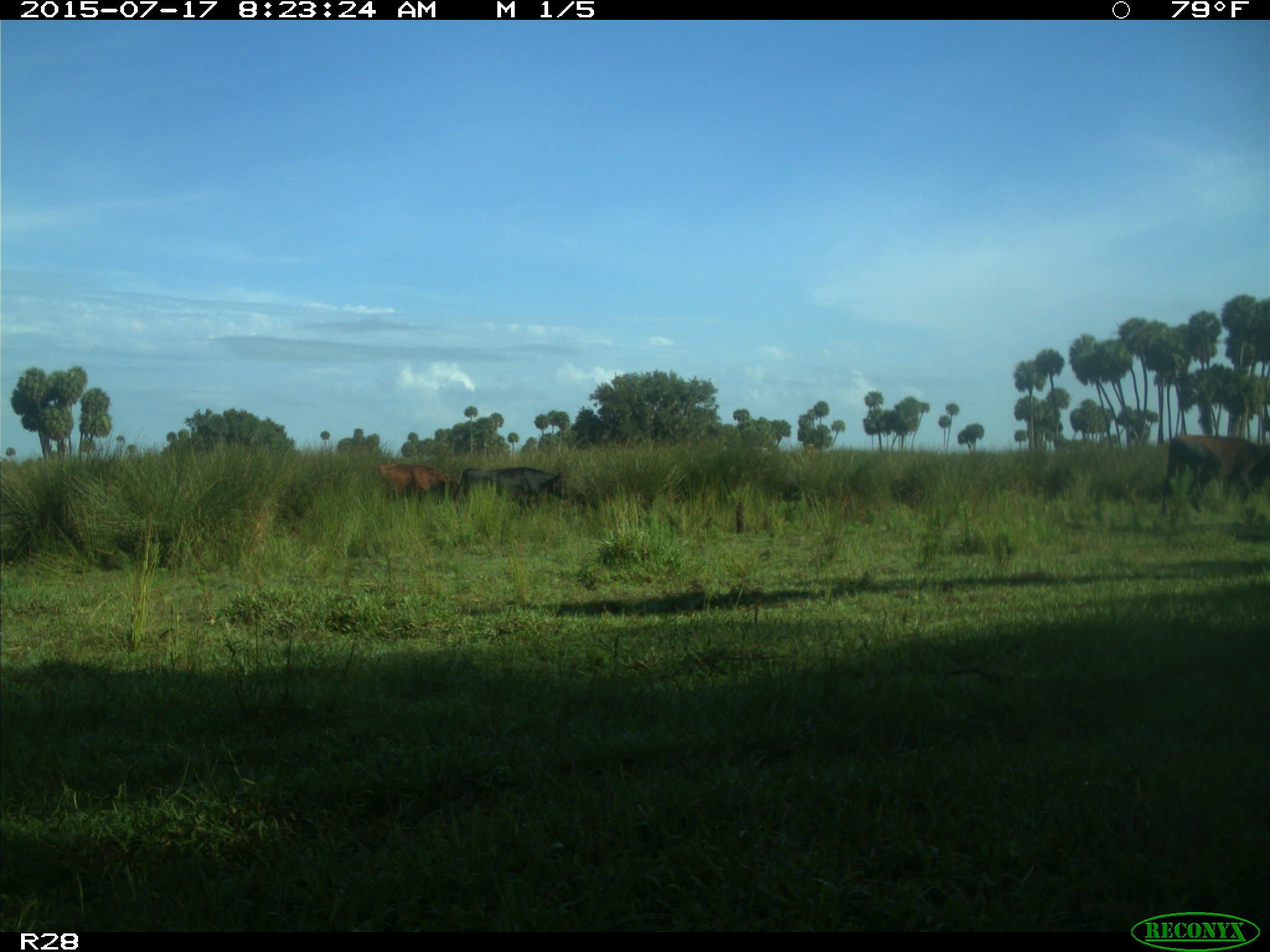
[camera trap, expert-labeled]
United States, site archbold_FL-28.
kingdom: Animalia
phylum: Chordata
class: Mammalia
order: Artiodactyla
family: Bovidae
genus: Bos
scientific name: Bos taurus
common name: domestic cow